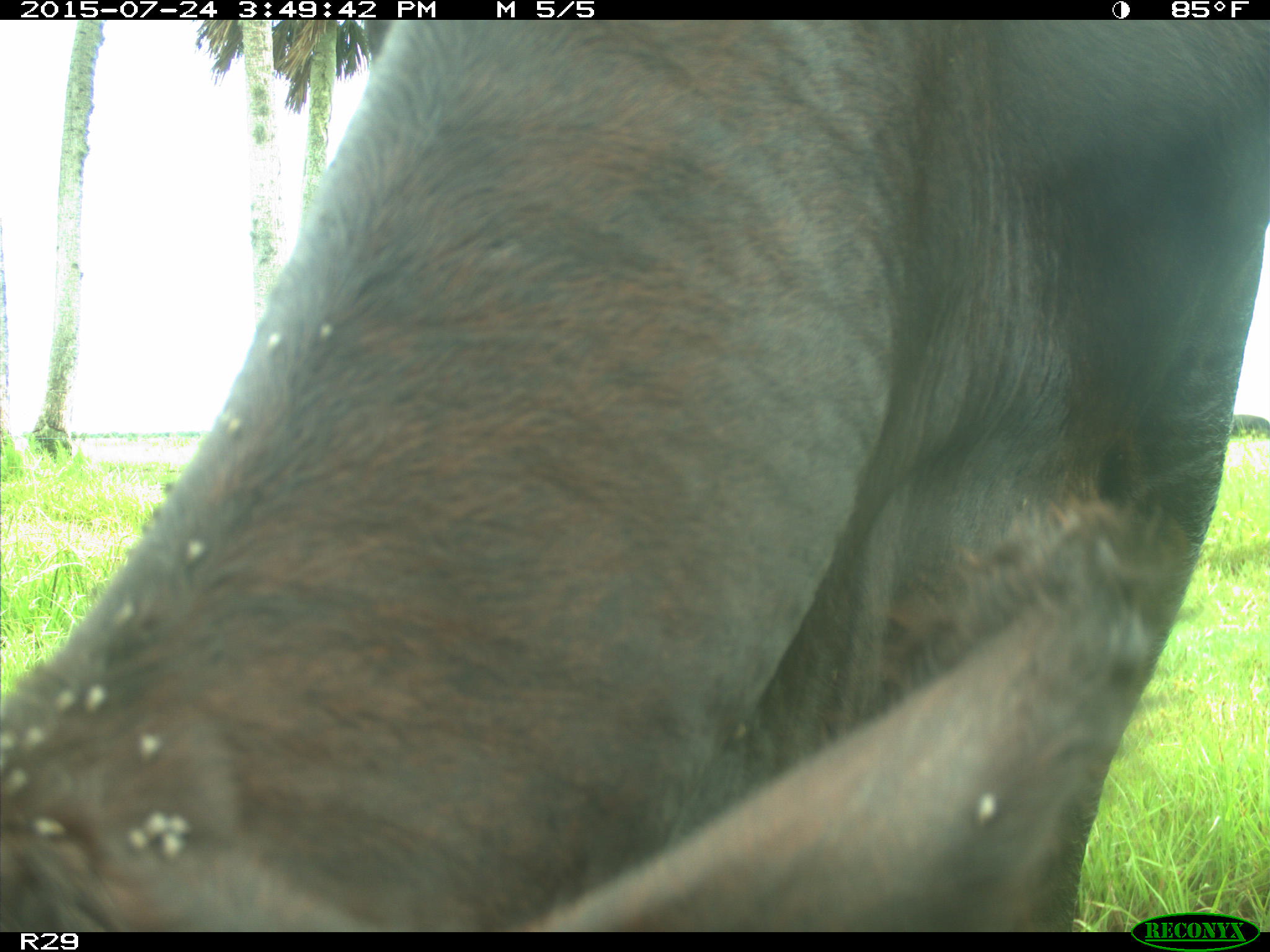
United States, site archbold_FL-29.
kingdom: Animalia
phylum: Chordata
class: Mammalia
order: Artiodactyla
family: Bovidae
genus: Bos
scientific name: Bos taurus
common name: domestic cow